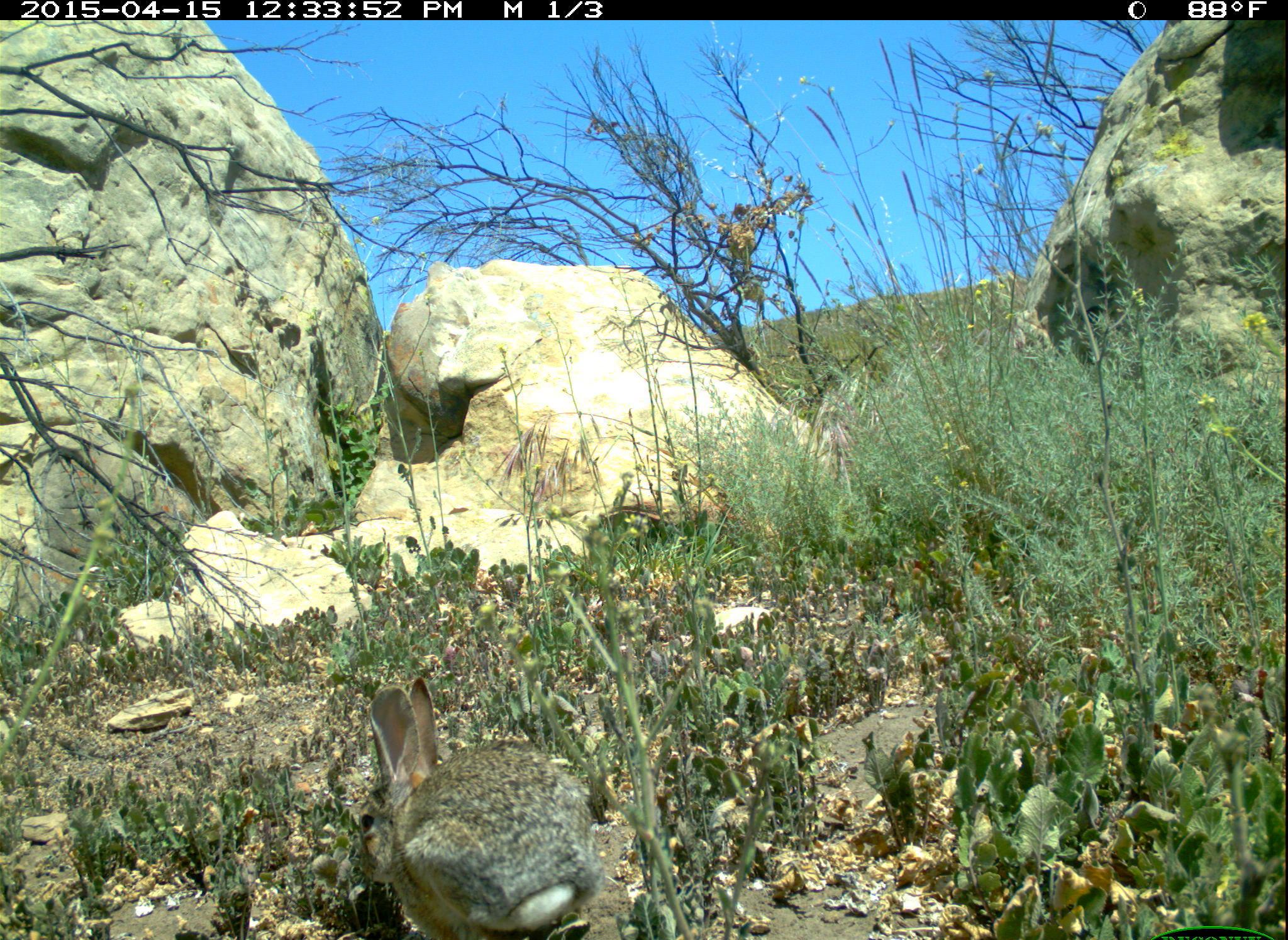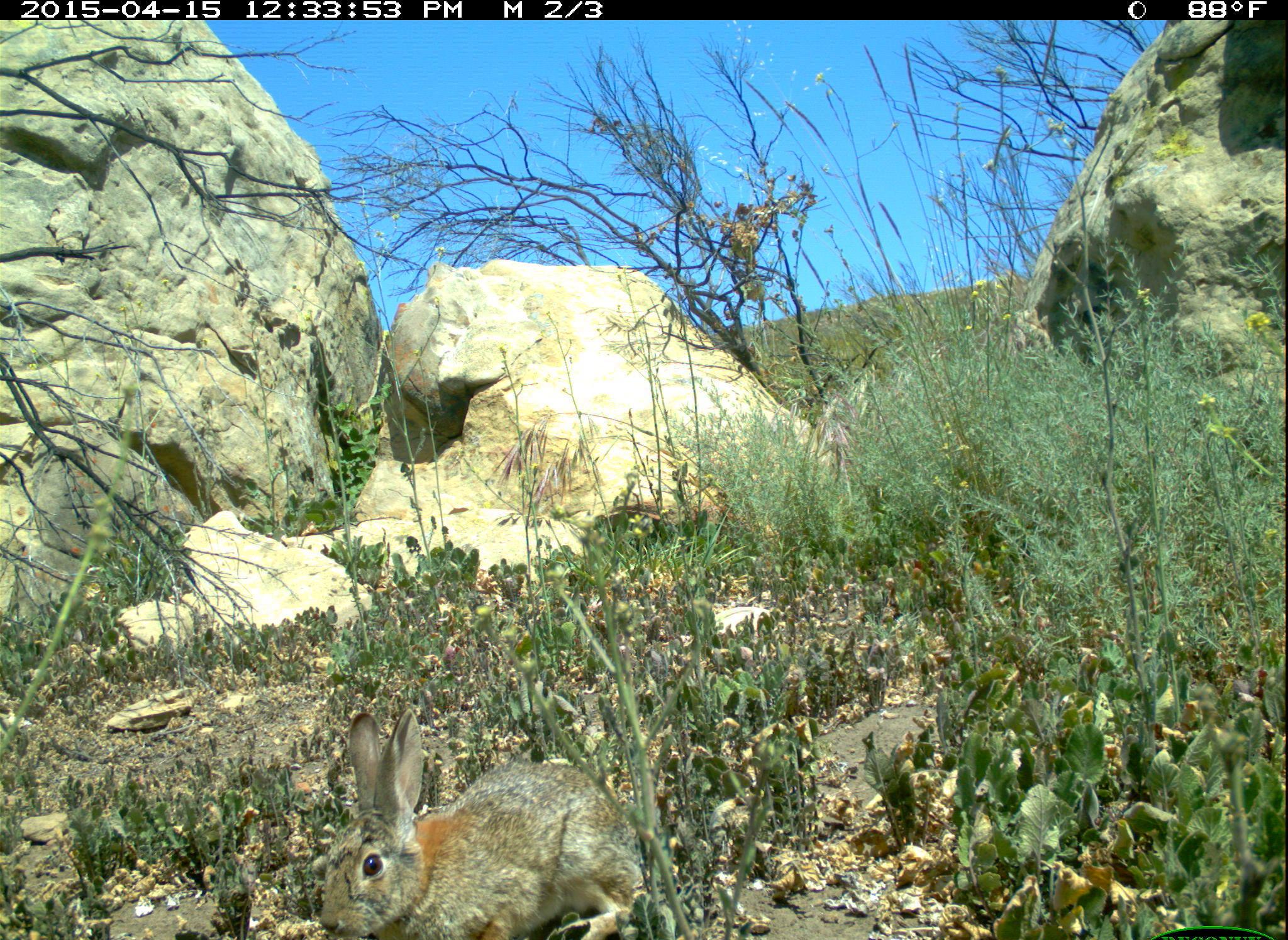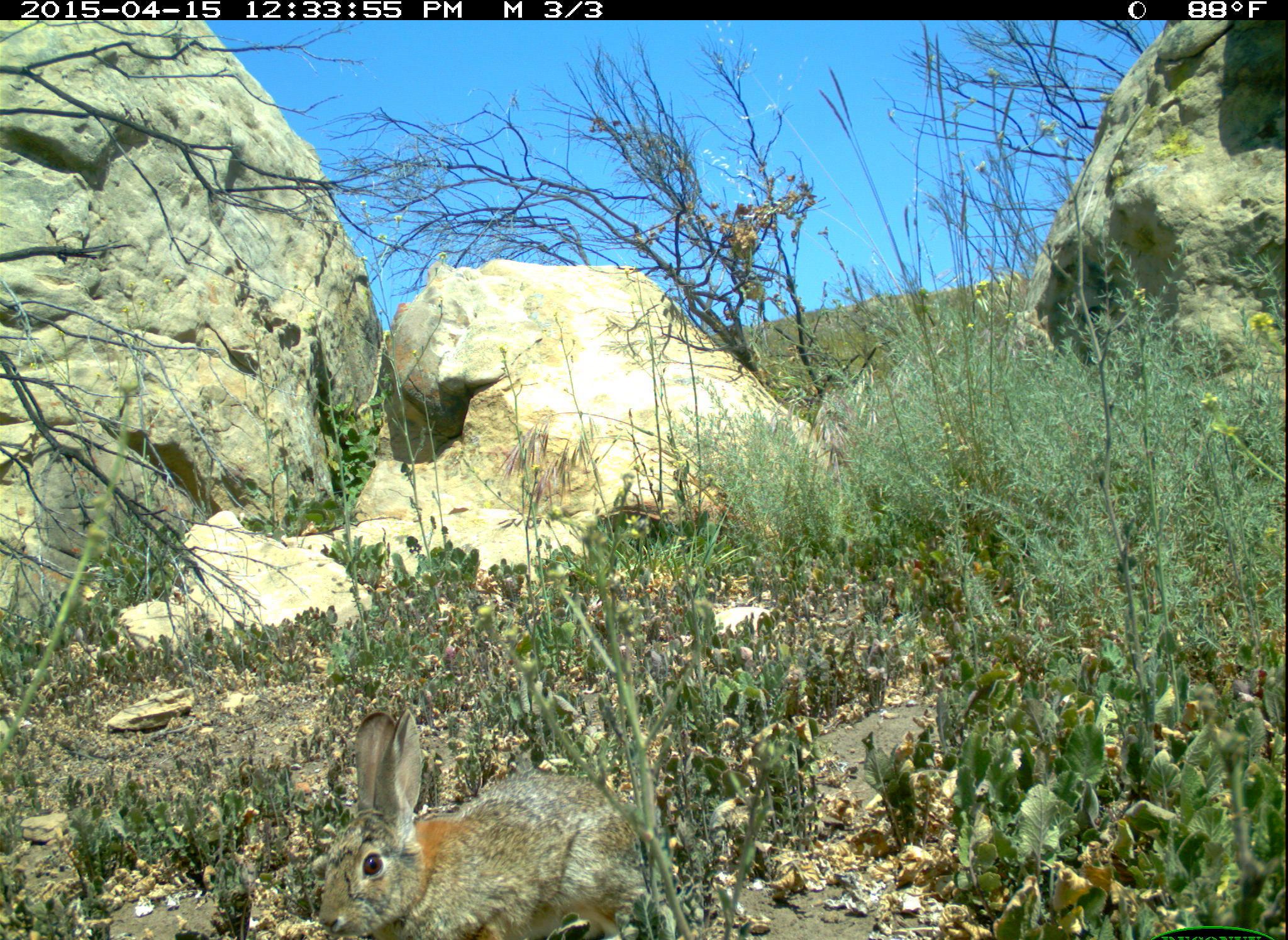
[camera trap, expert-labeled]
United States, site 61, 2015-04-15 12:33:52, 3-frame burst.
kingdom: Animalia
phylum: Chordata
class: Mammalia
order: Lagomorpha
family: Leporidae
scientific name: Leporidae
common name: rabbits and hares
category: rabbit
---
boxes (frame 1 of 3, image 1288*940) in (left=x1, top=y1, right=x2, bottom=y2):
rabbit: (left=341, top=672, right=615, bottom=937)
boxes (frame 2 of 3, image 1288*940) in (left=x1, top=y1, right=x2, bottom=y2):
rabbit: (left=295, top=709, right=665, bottom=940)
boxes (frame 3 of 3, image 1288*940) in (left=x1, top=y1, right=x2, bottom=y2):
rabbit: (left=288, top=712, right=671, bottom=940)